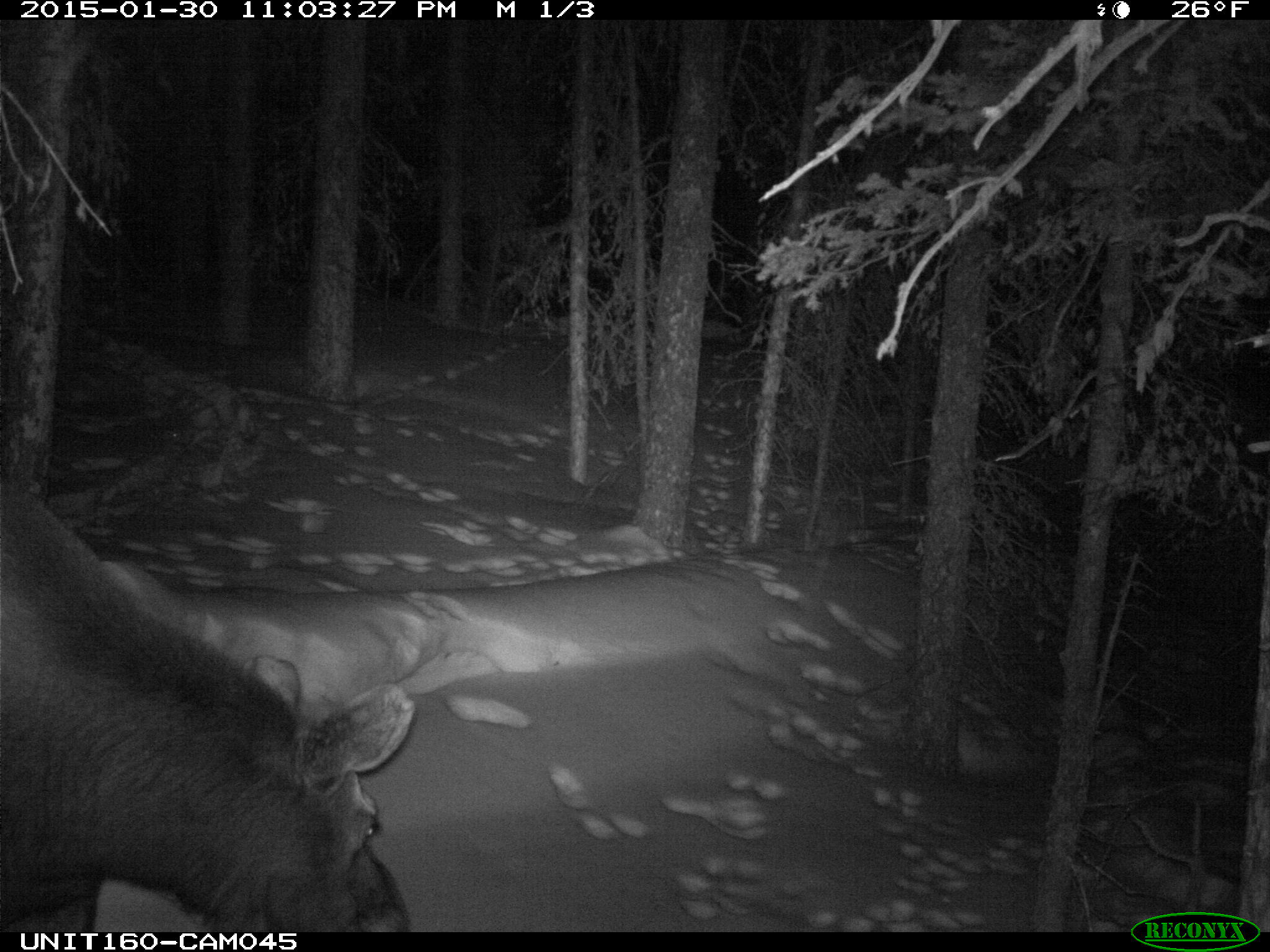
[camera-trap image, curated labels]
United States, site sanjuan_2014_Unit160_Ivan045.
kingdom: Animalia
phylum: Chordata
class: Mammalia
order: Artiodactyla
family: Cervidae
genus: Alces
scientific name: Alces alces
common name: moose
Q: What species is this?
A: Alces alces (moose).